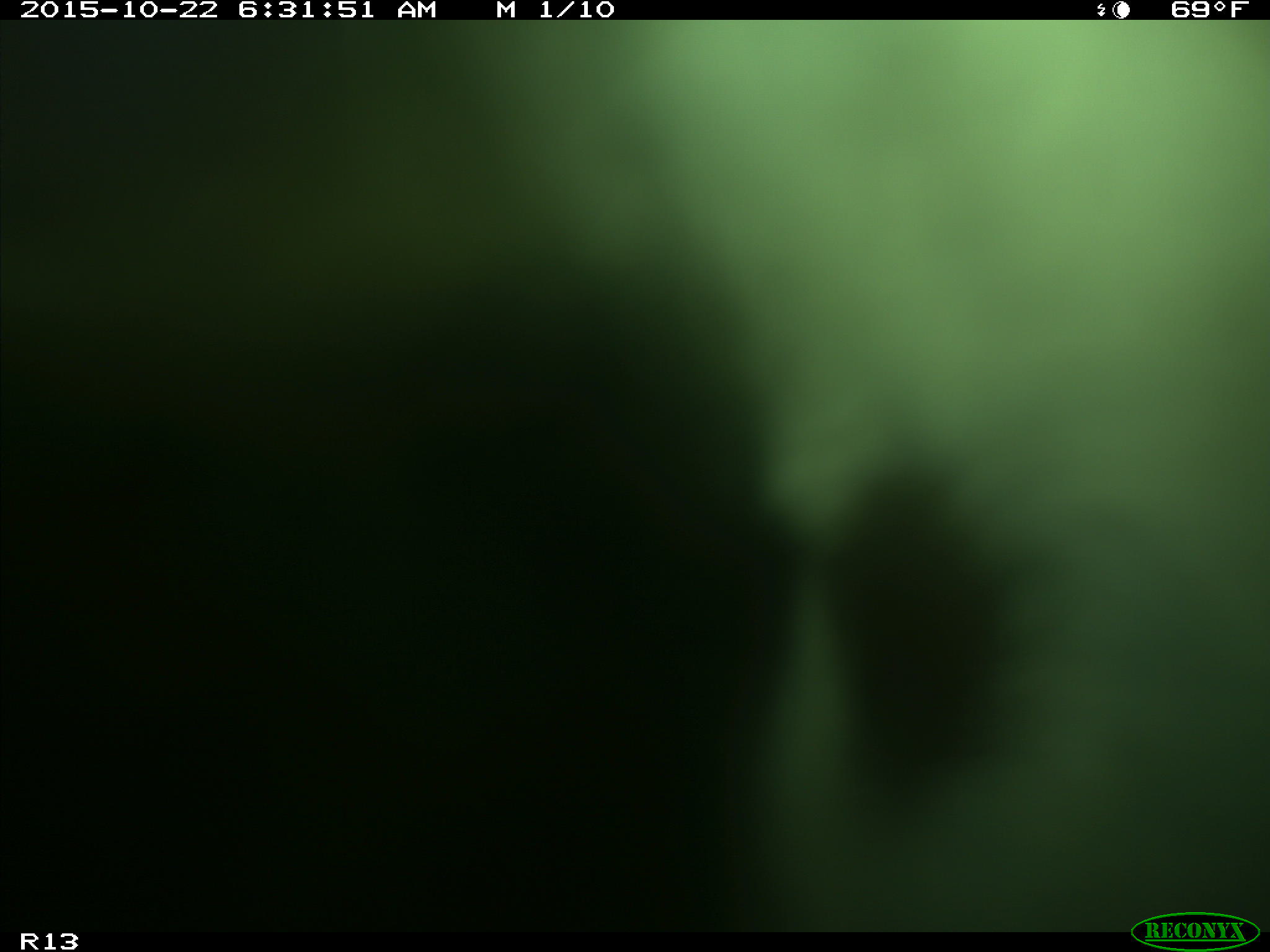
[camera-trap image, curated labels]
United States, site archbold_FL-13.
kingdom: Animalia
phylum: Chordata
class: Mammalia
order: Artiodactyla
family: Bovidae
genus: Bos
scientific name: Bos taurus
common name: domestic cow